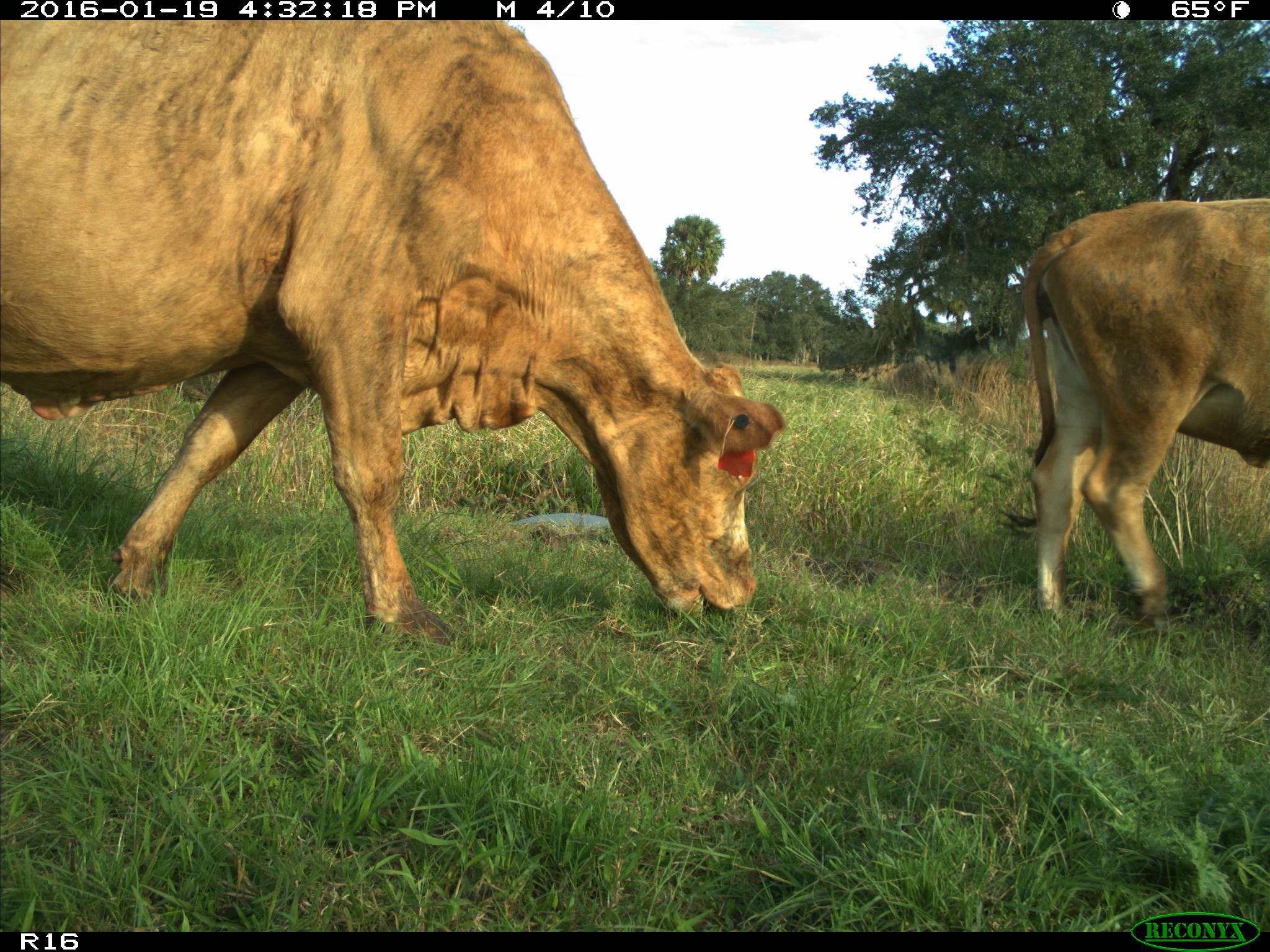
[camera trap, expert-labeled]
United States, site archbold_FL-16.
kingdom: Animalia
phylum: Chordata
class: Mammalia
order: Artiodactyla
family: Bovidae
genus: Bos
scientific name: Bos taurus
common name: domestic cow